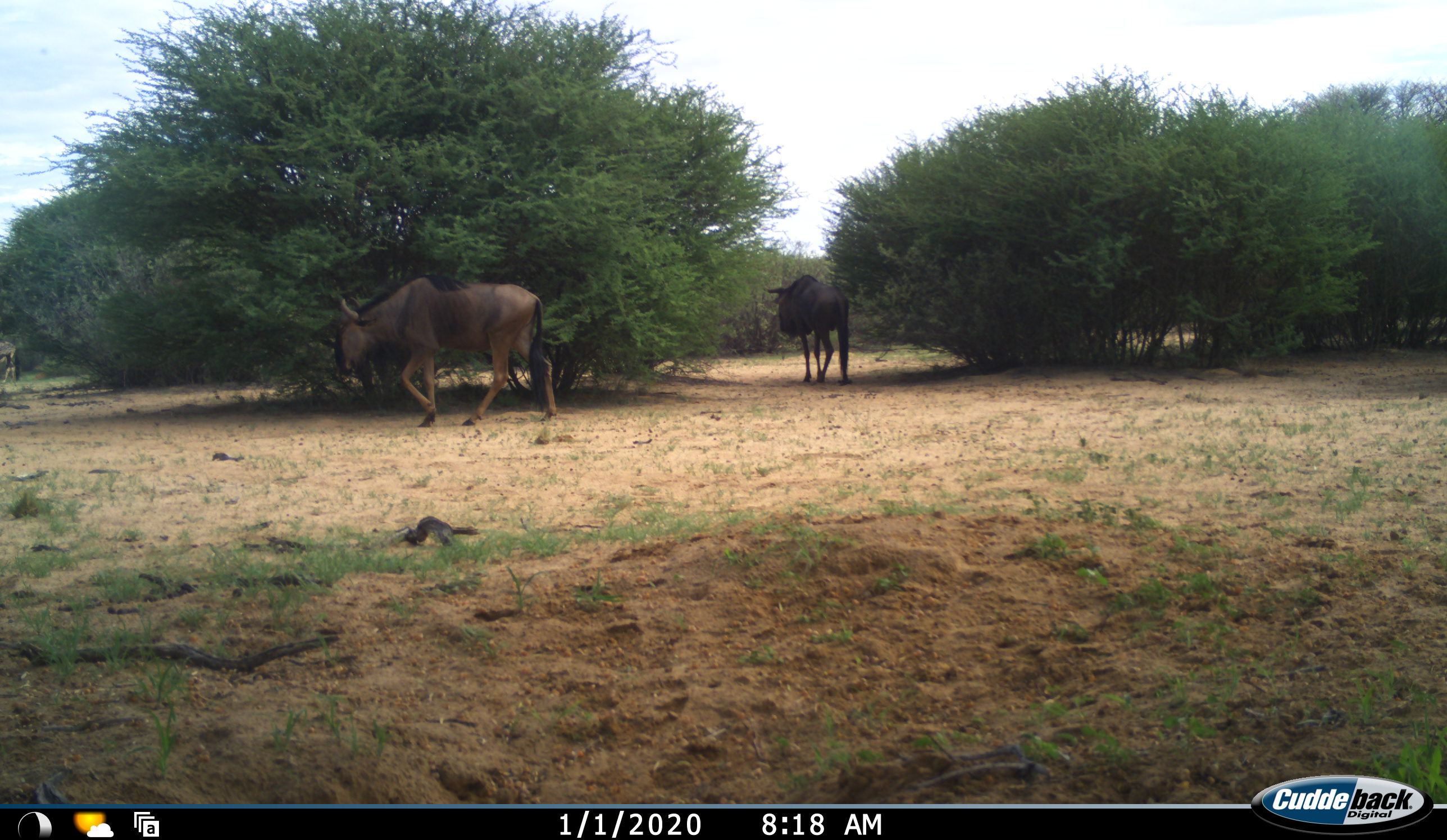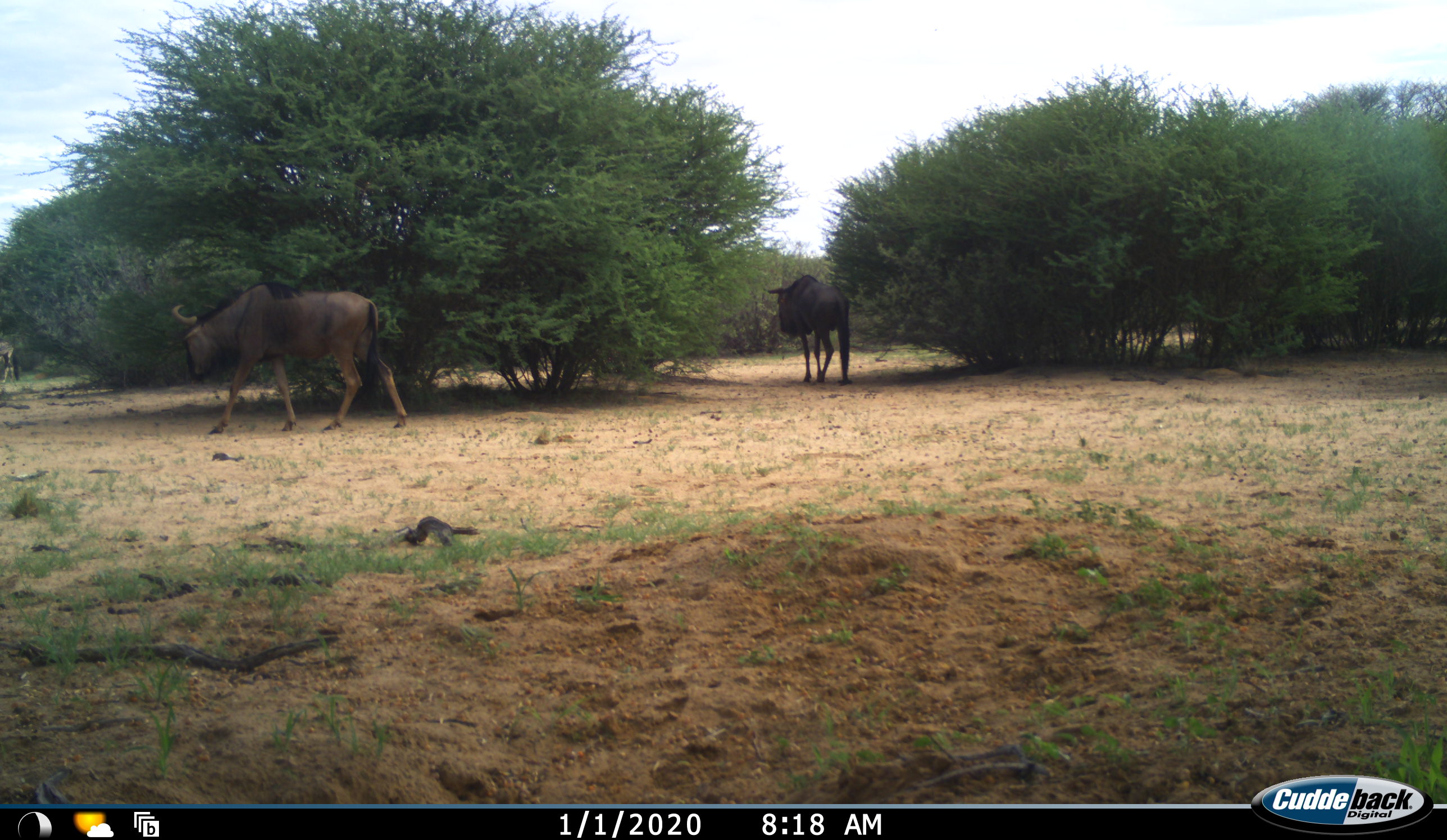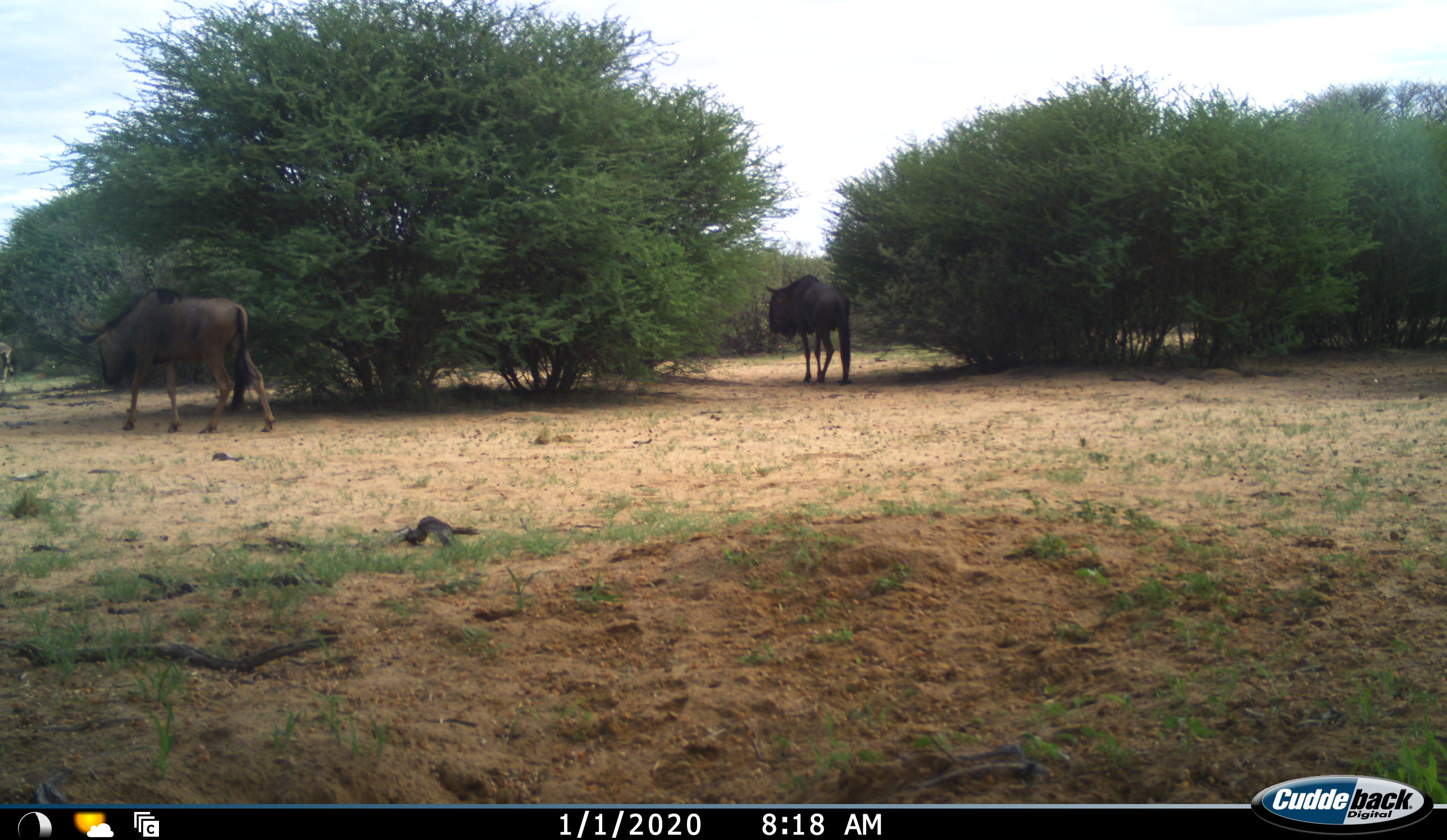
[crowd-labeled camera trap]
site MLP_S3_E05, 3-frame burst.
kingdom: Animalia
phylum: Chordata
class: Mammalia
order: Artiodactyla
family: Bovidae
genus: Connochaetes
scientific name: Connochaetes taurinus taurinus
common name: blue wildebeest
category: wildebeestblue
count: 2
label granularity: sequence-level